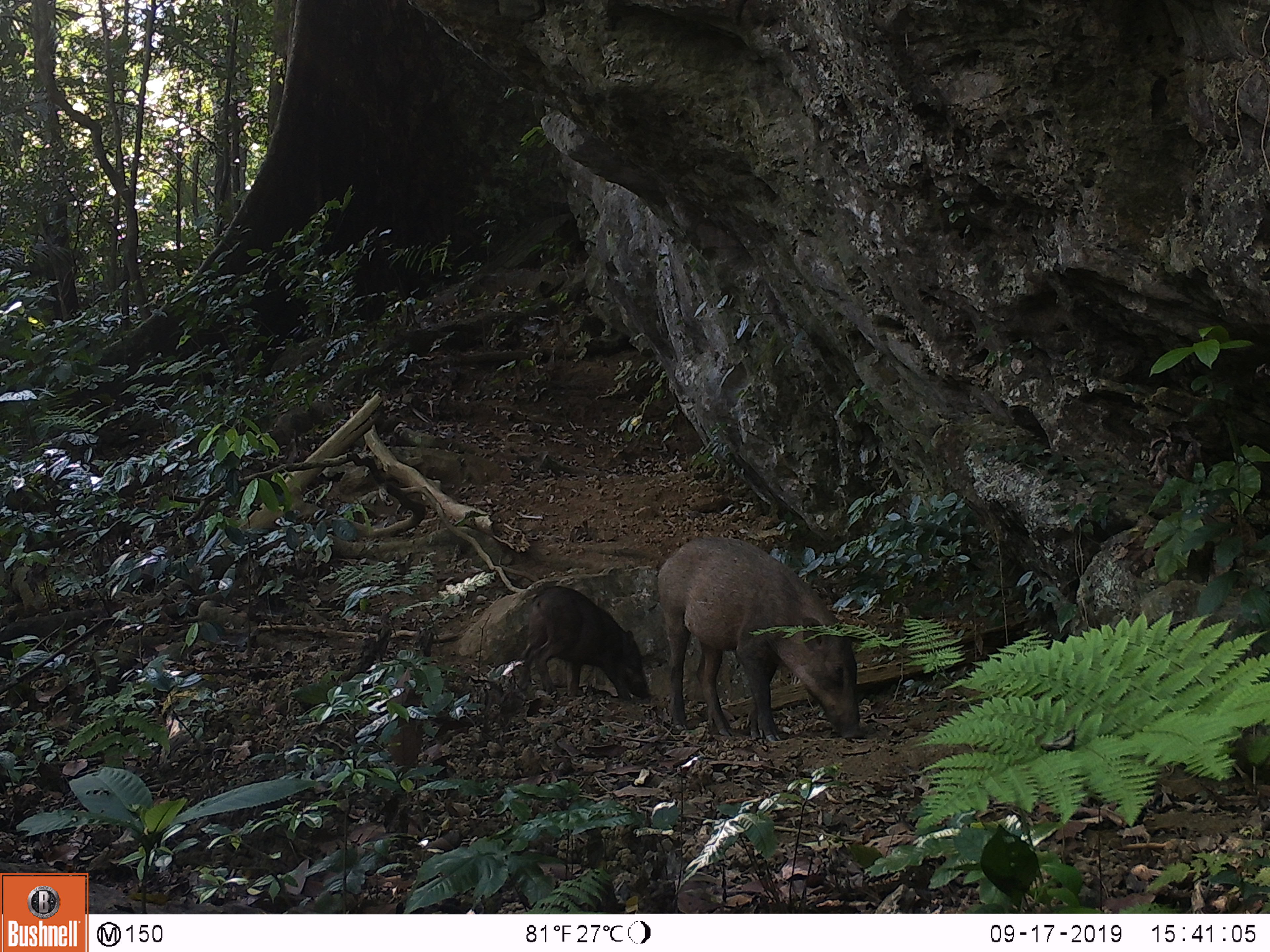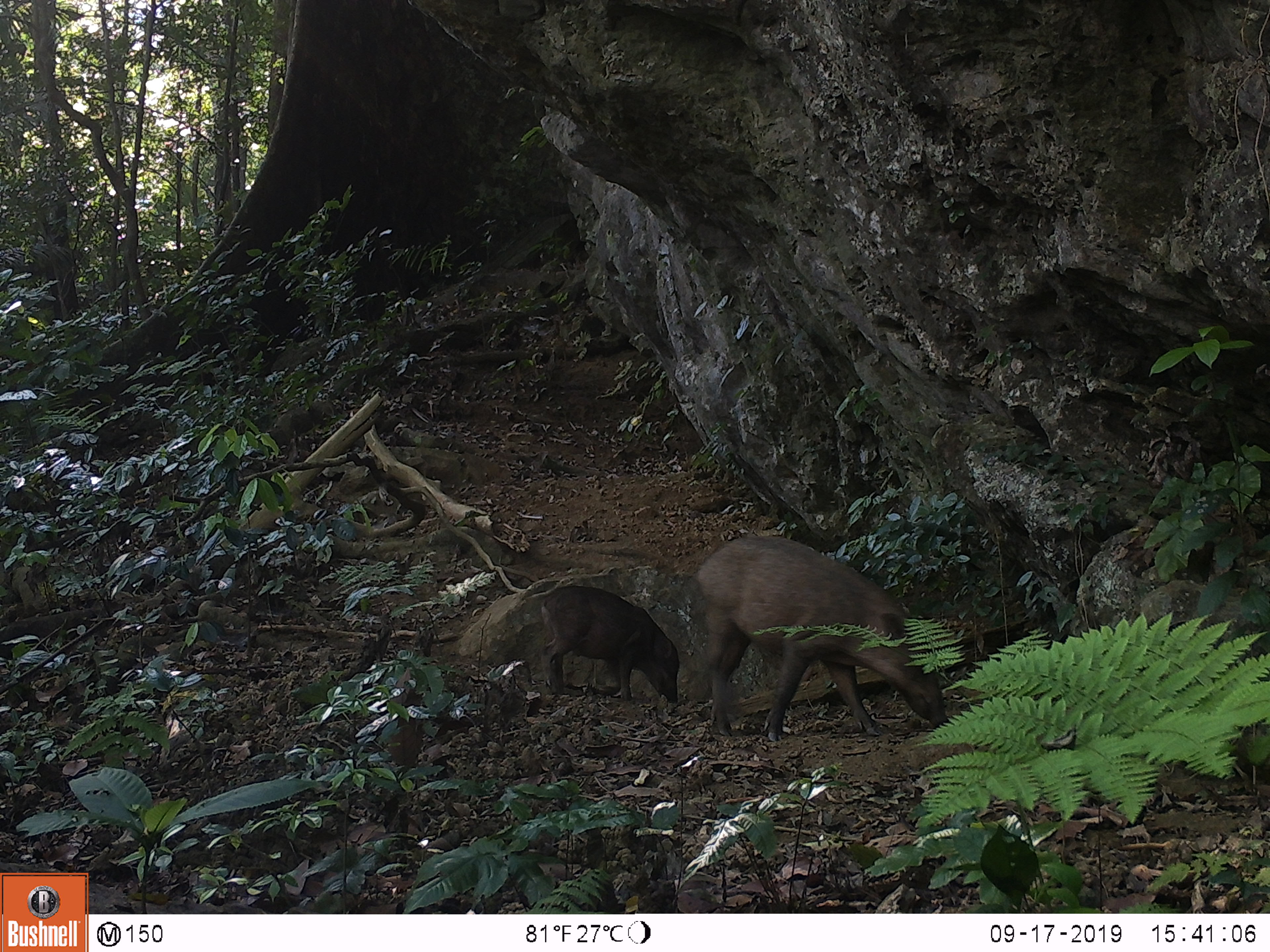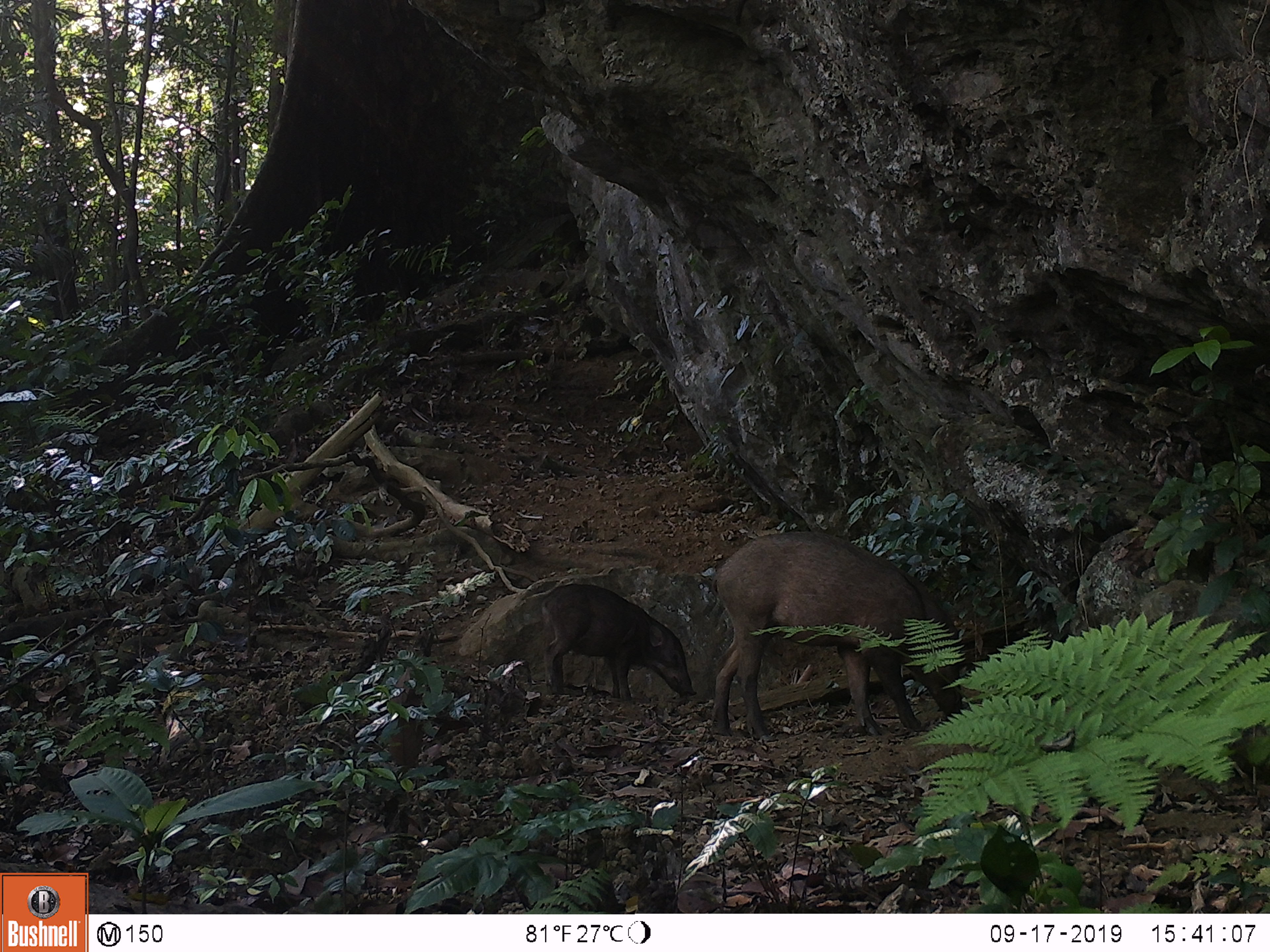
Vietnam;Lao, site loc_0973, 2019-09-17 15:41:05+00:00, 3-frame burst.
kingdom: Animalia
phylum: Chordata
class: Mammalia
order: Artiodactyla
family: Suidae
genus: Sus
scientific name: Sus scrofa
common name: eurasian wild pig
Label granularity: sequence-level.